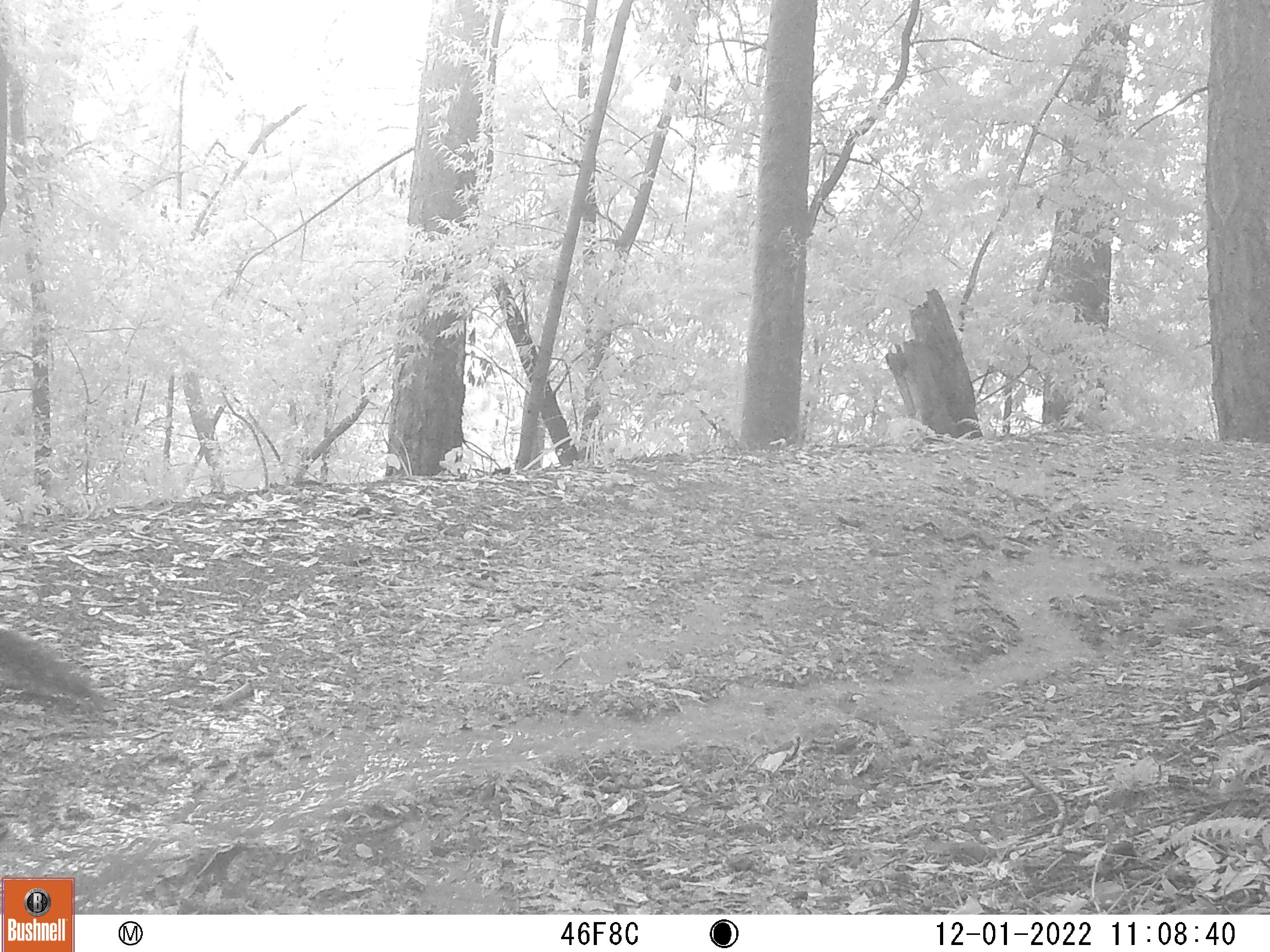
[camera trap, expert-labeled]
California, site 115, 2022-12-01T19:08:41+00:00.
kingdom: Animalia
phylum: Chordata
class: Mammalia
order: Rodentia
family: Sciuridae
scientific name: Sciuridae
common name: squirrel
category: unknown squirrel